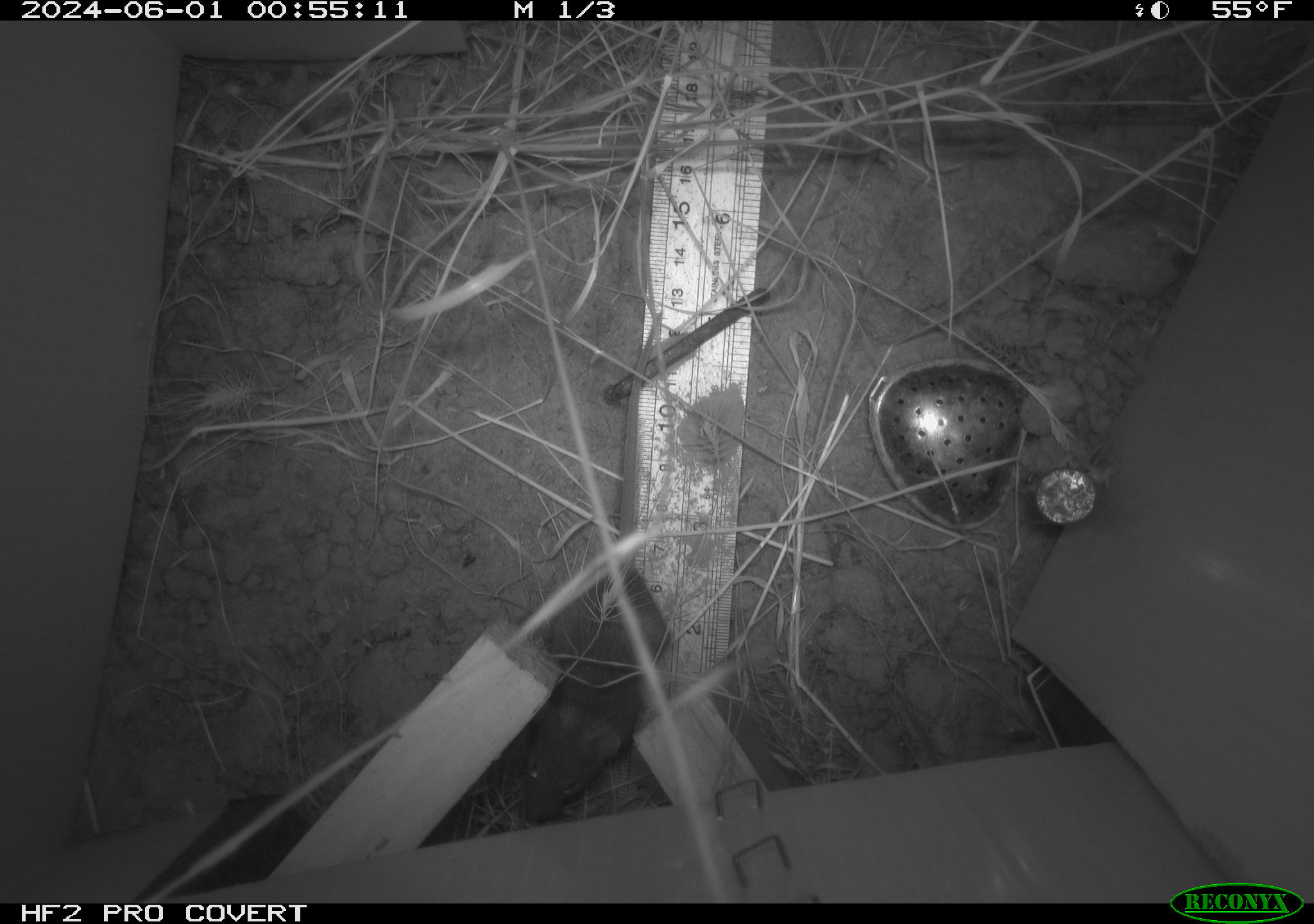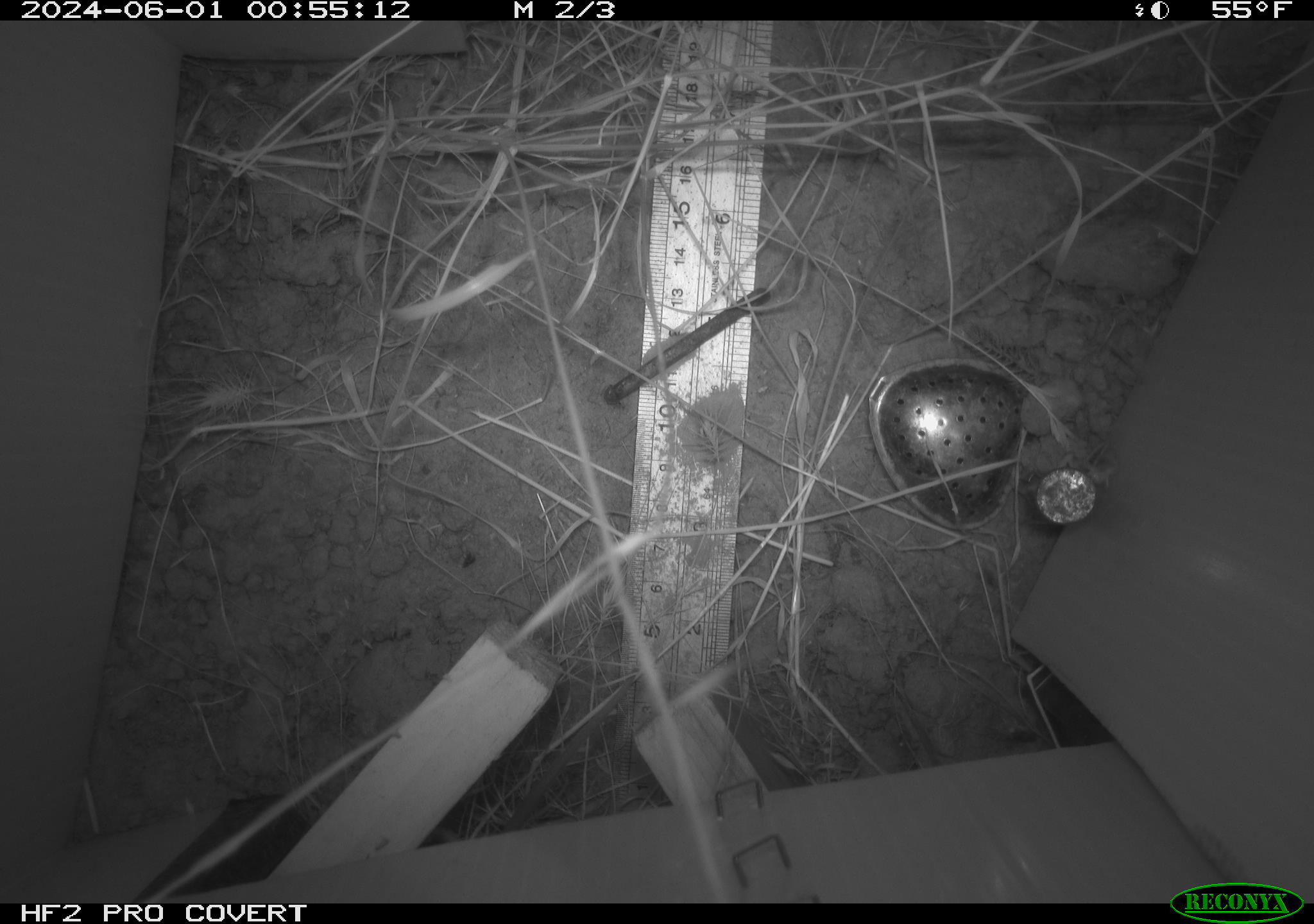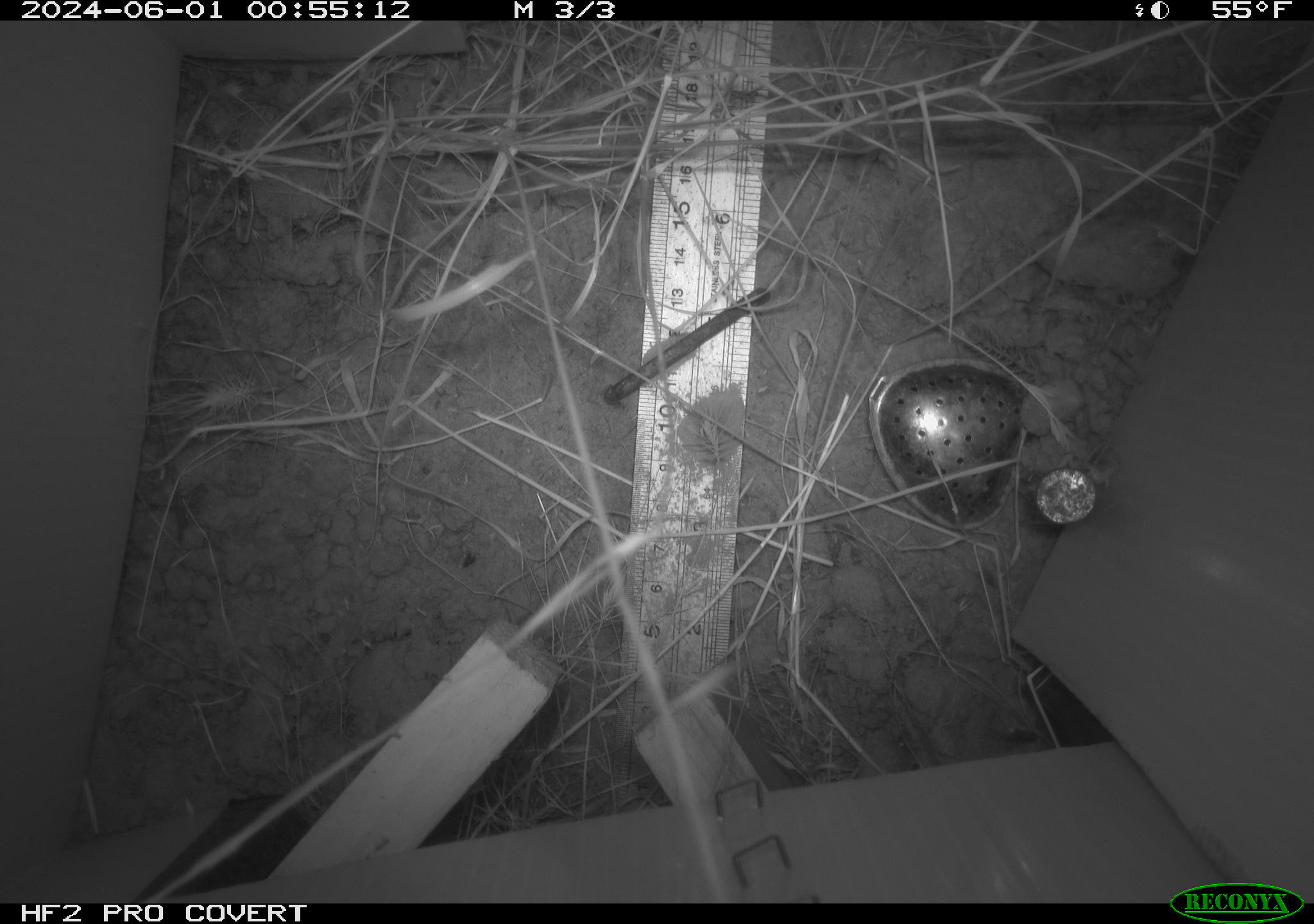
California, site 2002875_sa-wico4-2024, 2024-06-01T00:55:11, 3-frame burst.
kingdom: Animalia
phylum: Chordata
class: Mammalia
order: Rodentia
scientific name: Rodentia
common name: rodent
Rodent (Rodentia).